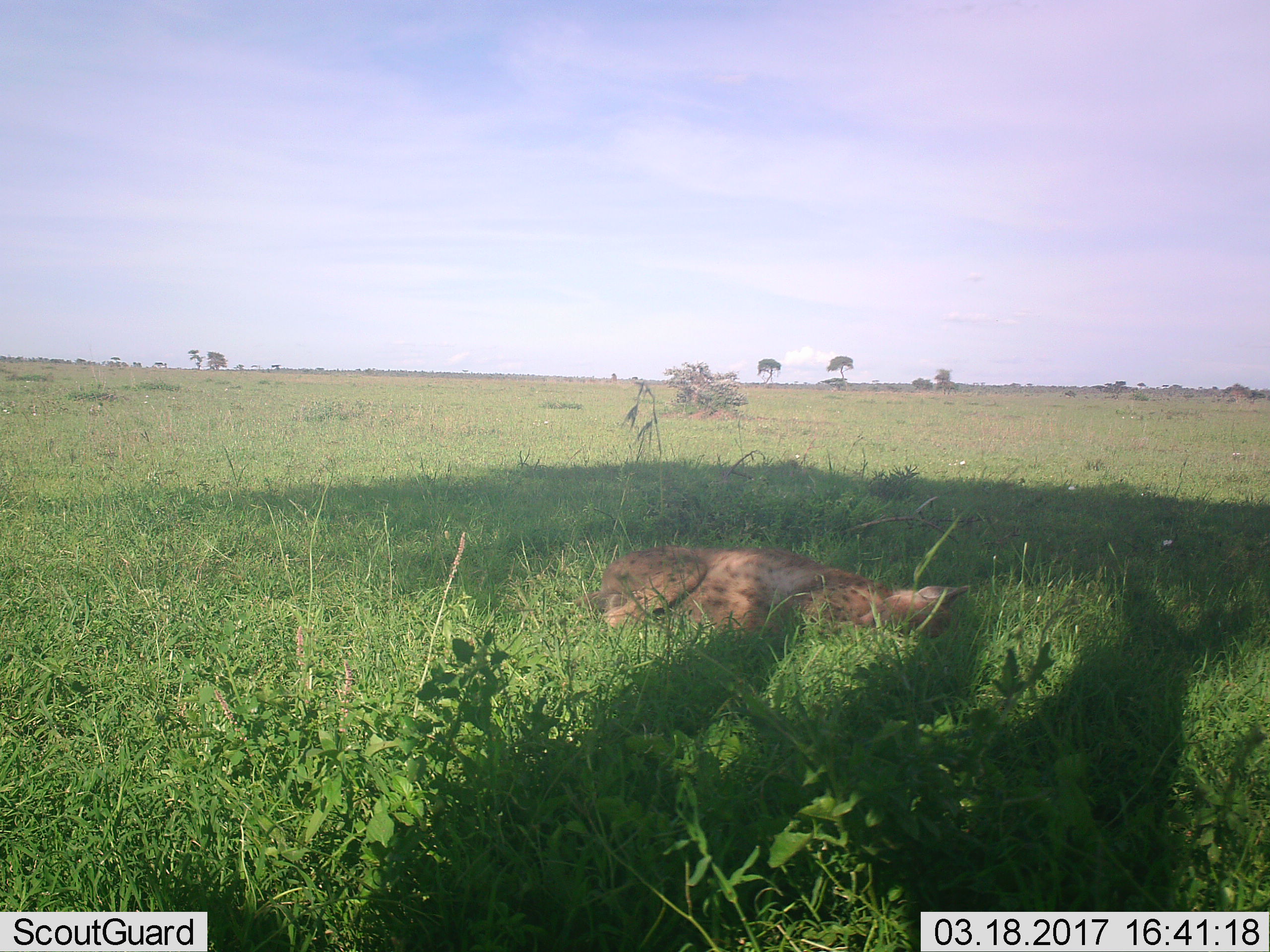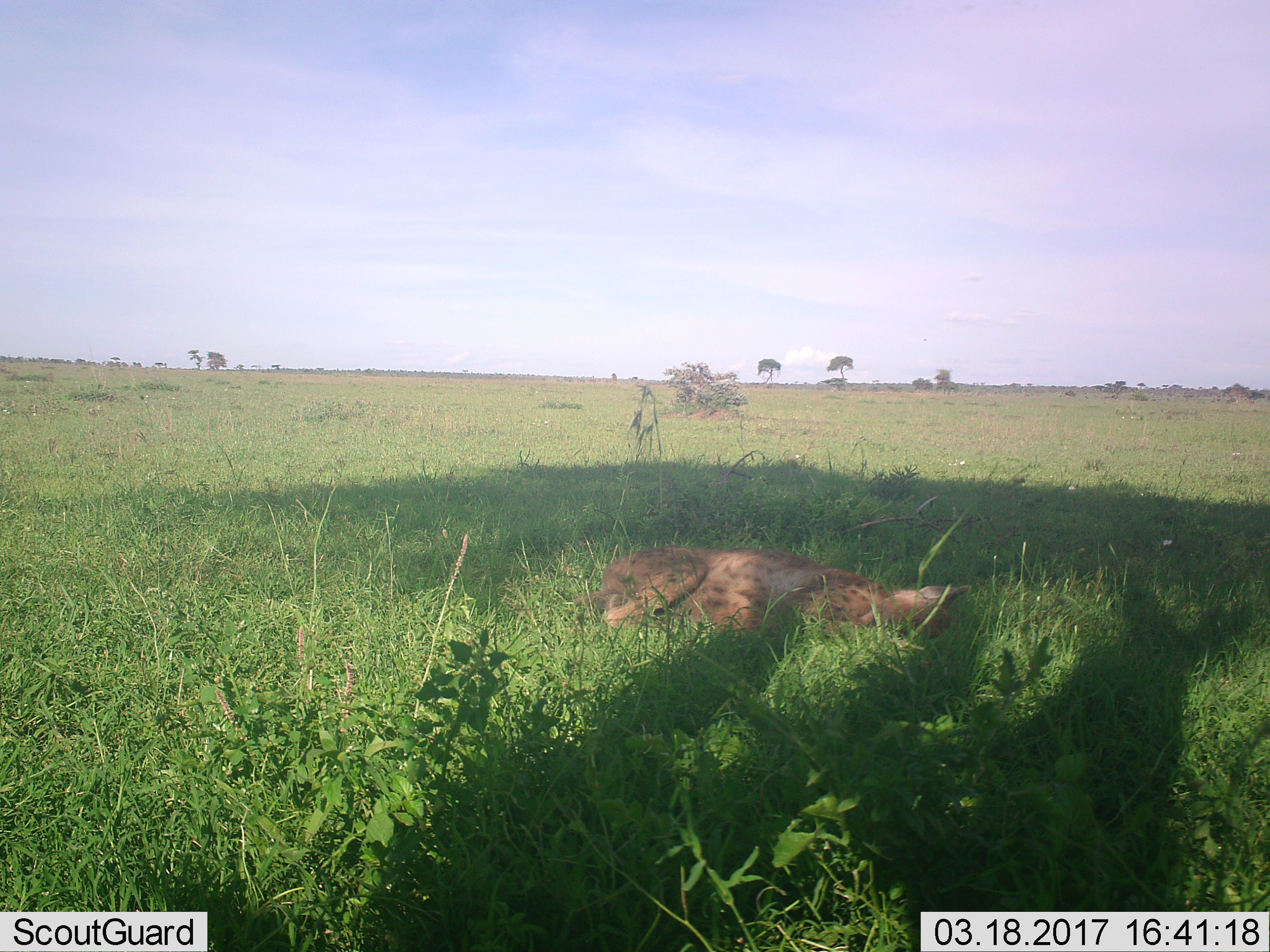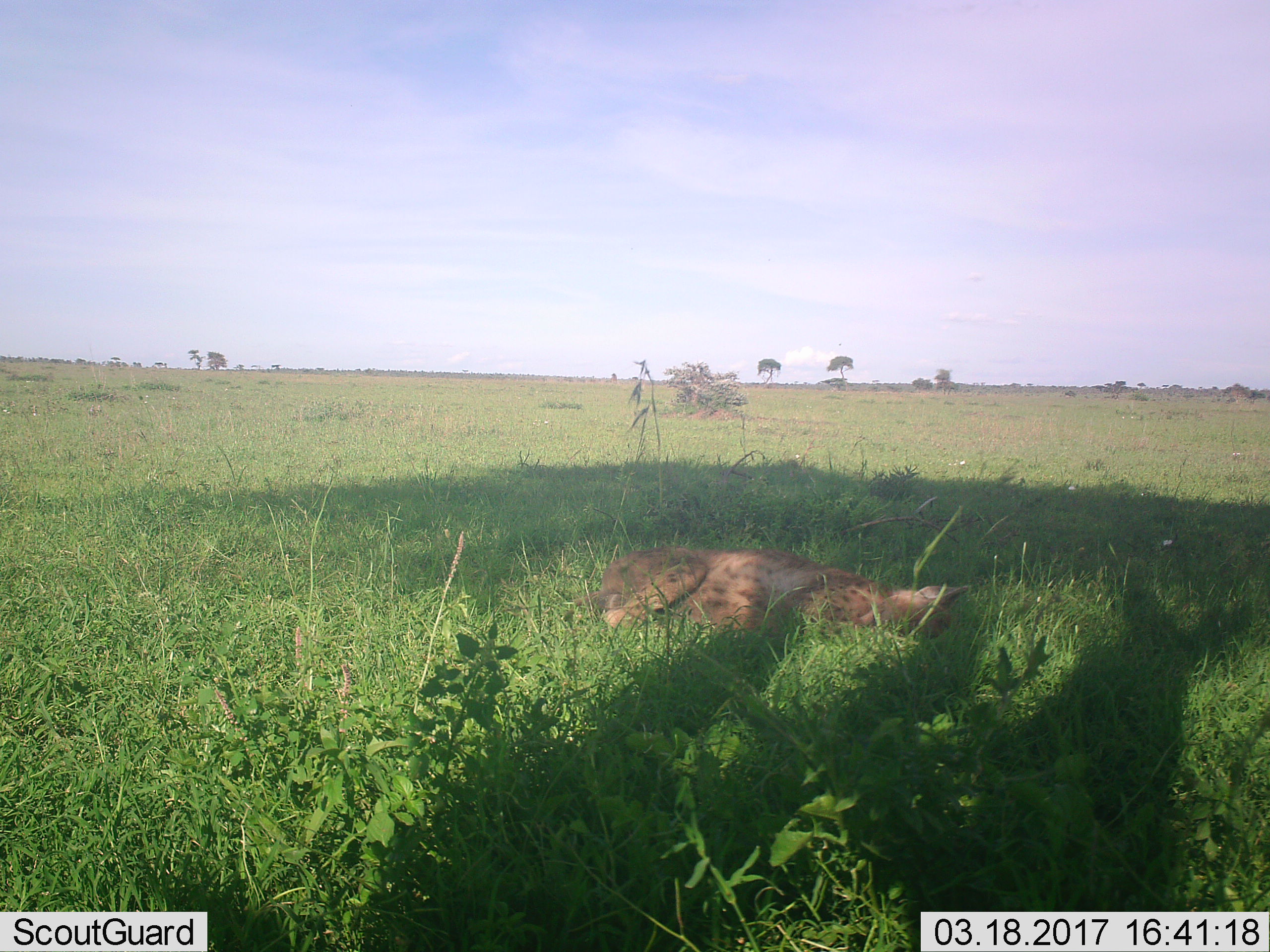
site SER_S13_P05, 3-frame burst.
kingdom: Animalia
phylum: Chordata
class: Mammalia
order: Carnivora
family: Hyaenidae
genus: Crocuta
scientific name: Crocuta crocuta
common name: spotted hyena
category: hyenaspotted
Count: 1.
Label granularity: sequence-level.